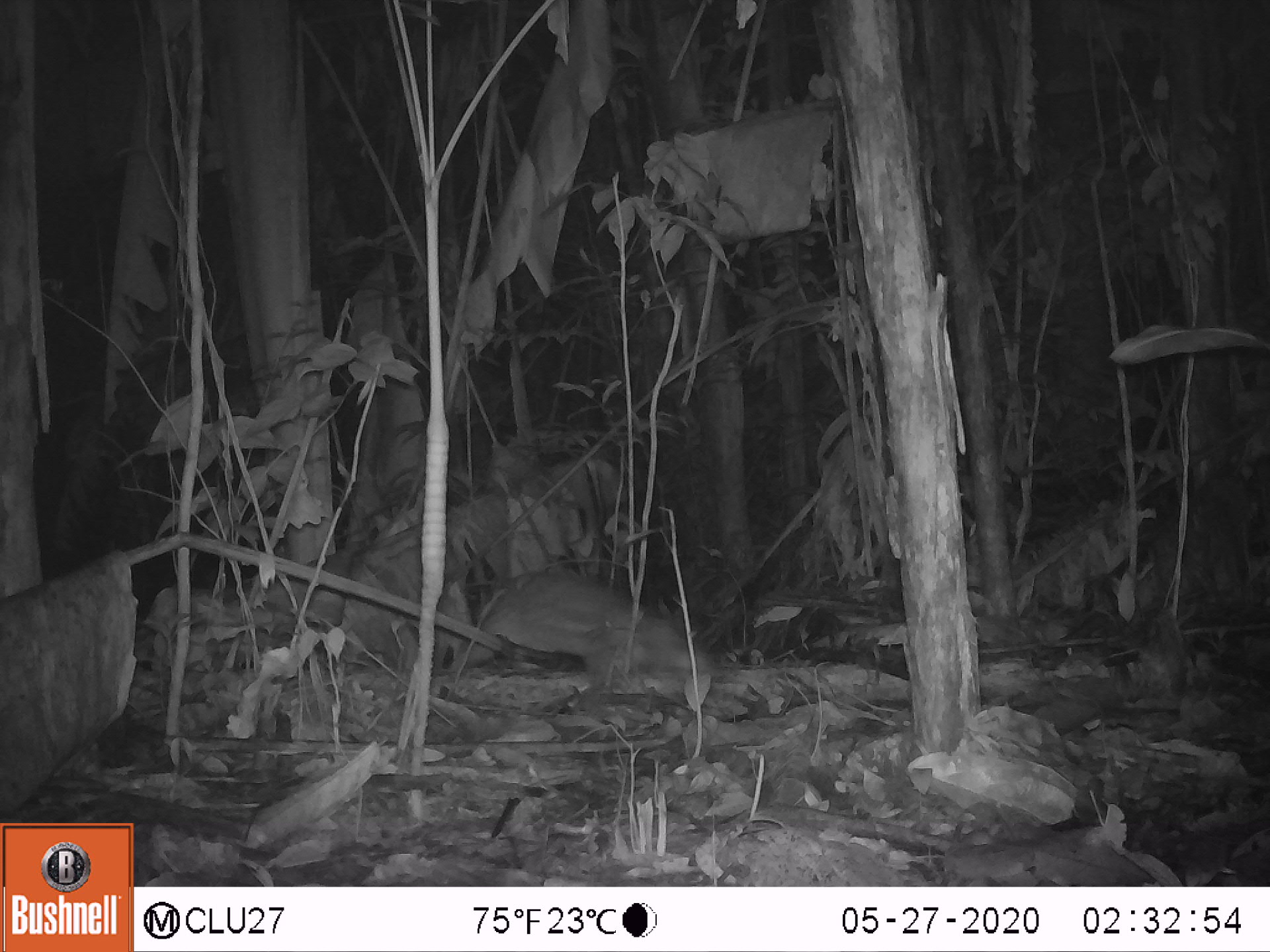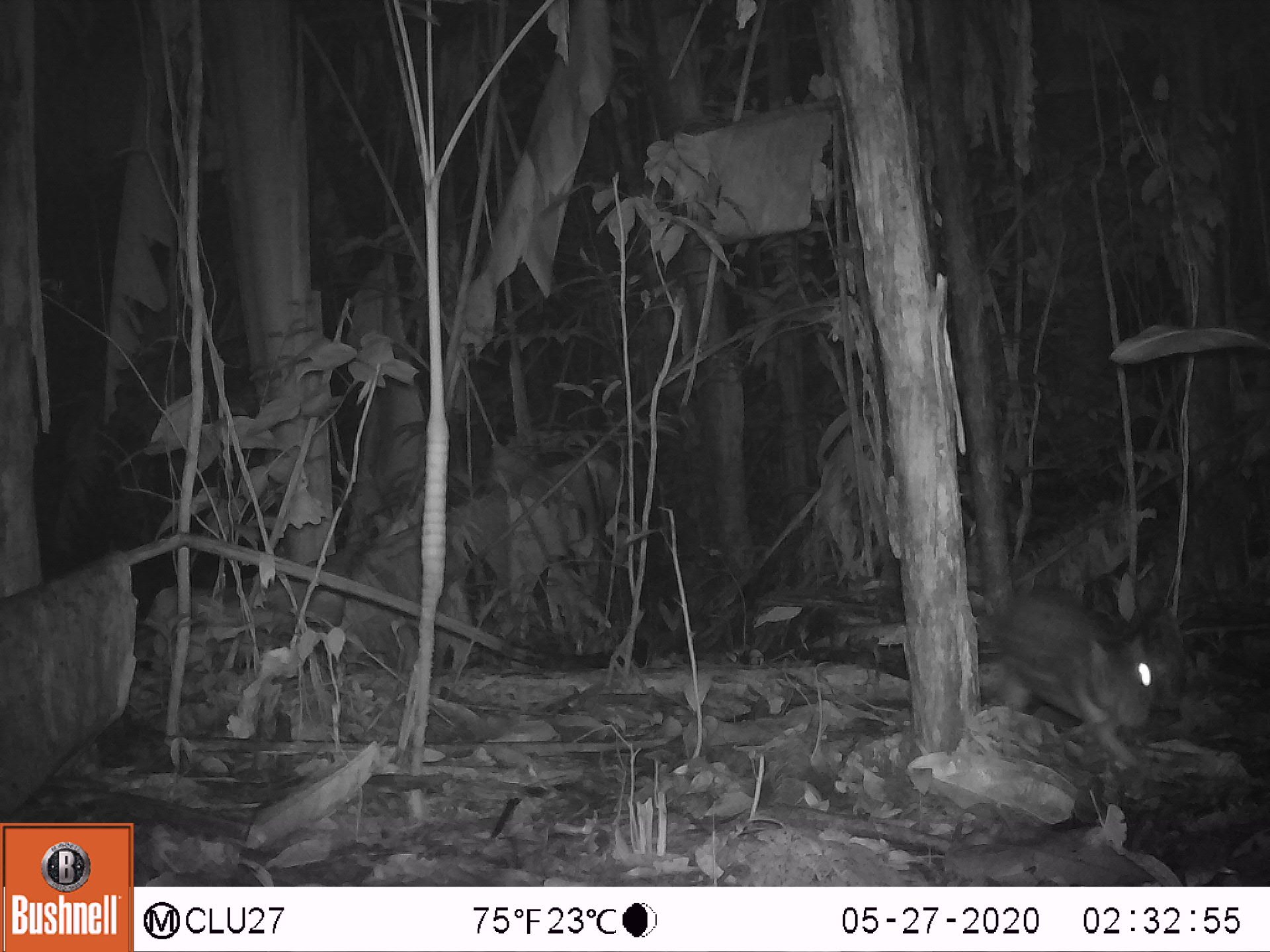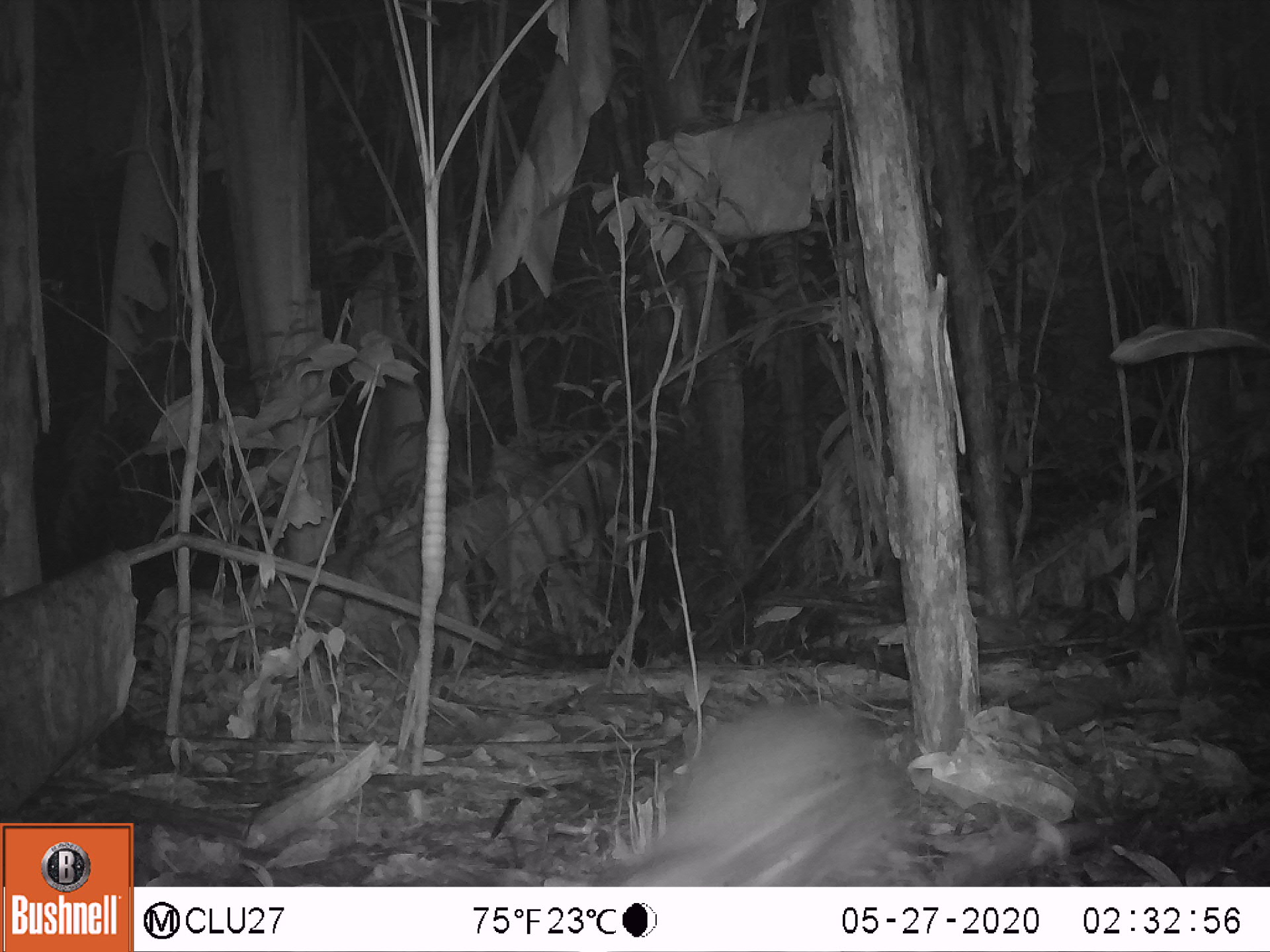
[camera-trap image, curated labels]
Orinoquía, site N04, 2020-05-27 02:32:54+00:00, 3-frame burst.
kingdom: Animalia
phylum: Chordata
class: Mammalia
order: Rodentia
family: Cuniculidae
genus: Cuniculus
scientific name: Cuniculus paca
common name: spotted paca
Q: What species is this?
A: Spotted paca (Cuniculus paca).